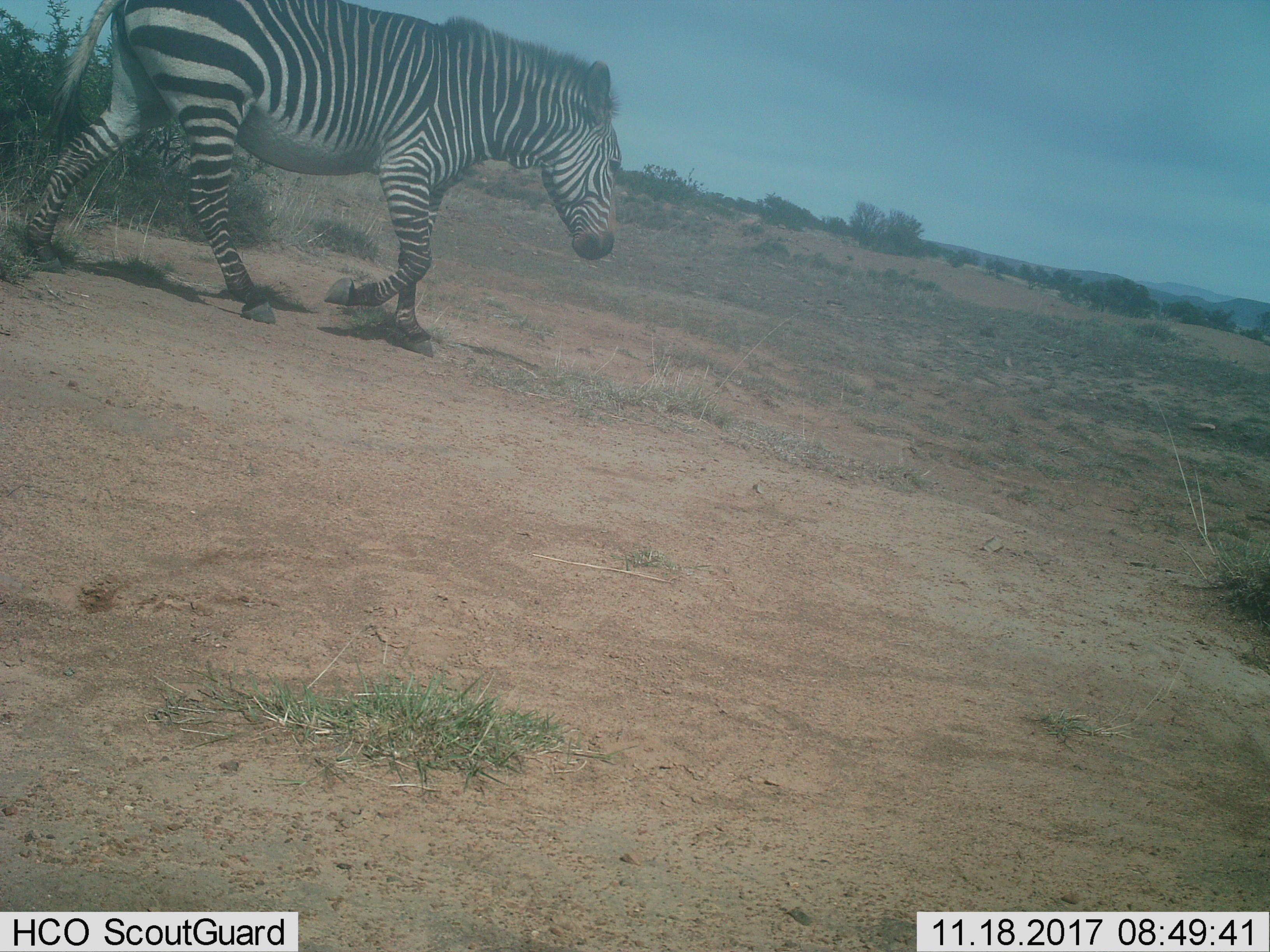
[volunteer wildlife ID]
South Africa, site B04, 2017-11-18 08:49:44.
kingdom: Animalia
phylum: Chordata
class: Mammalia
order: Perissodactyla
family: Equidae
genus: Equus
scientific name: Equus zebra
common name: mountain zebra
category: zebramountain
Zebramountain (mountain zebra) (Equus zebra), count 1. Behavior (volunteer vote fractions): standing 25%, resting 0%, moving 100%, interacting 0%. Young present (vote fraction): 0%. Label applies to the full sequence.